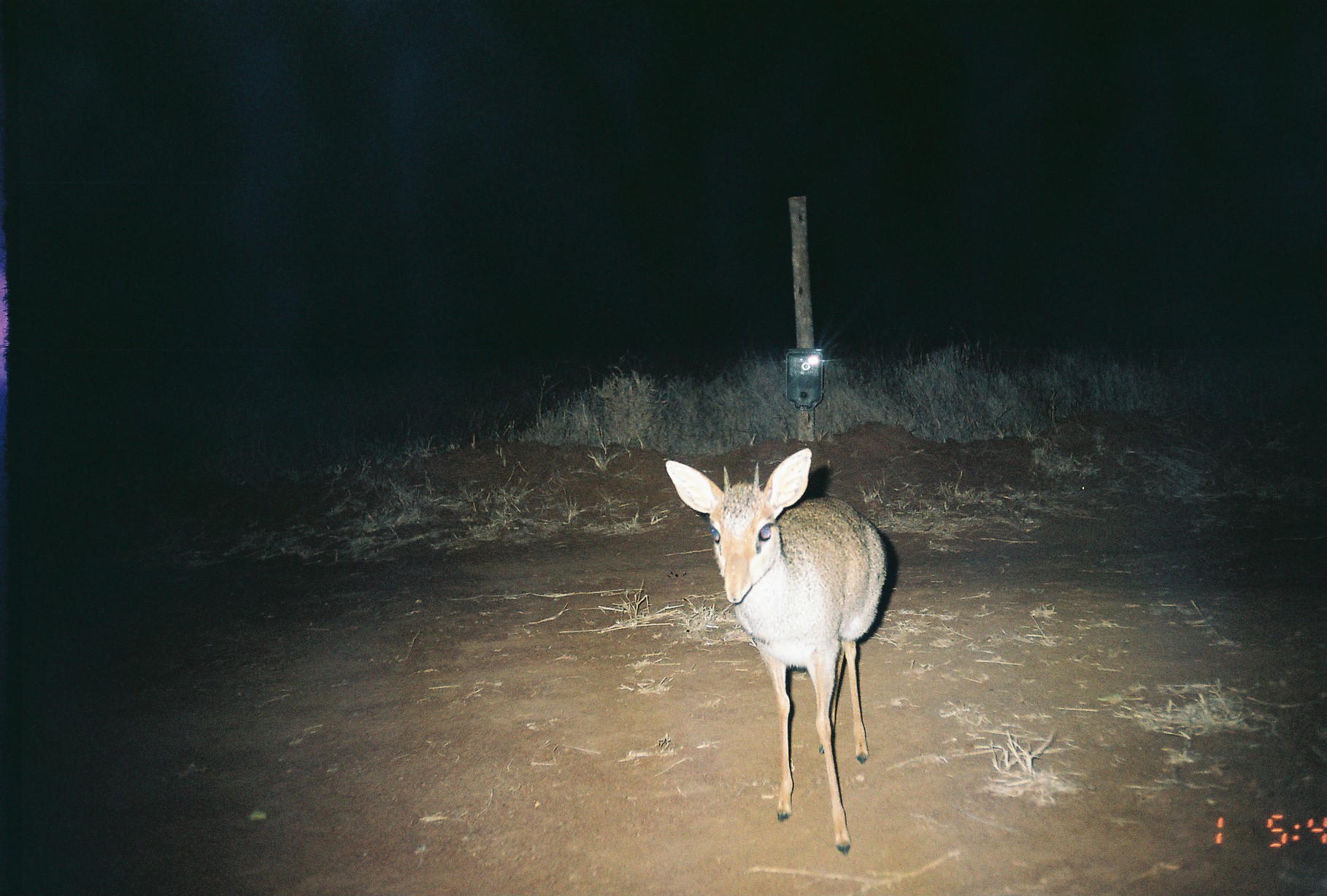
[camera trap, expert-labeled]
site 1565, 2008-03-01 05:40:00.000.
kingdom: Animalia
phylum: Chordata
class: Mammalia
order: Artiodactyla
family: Bovidae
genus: Madoqua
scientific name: Madoqua guentheri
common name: günther's dik-dik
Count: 1.